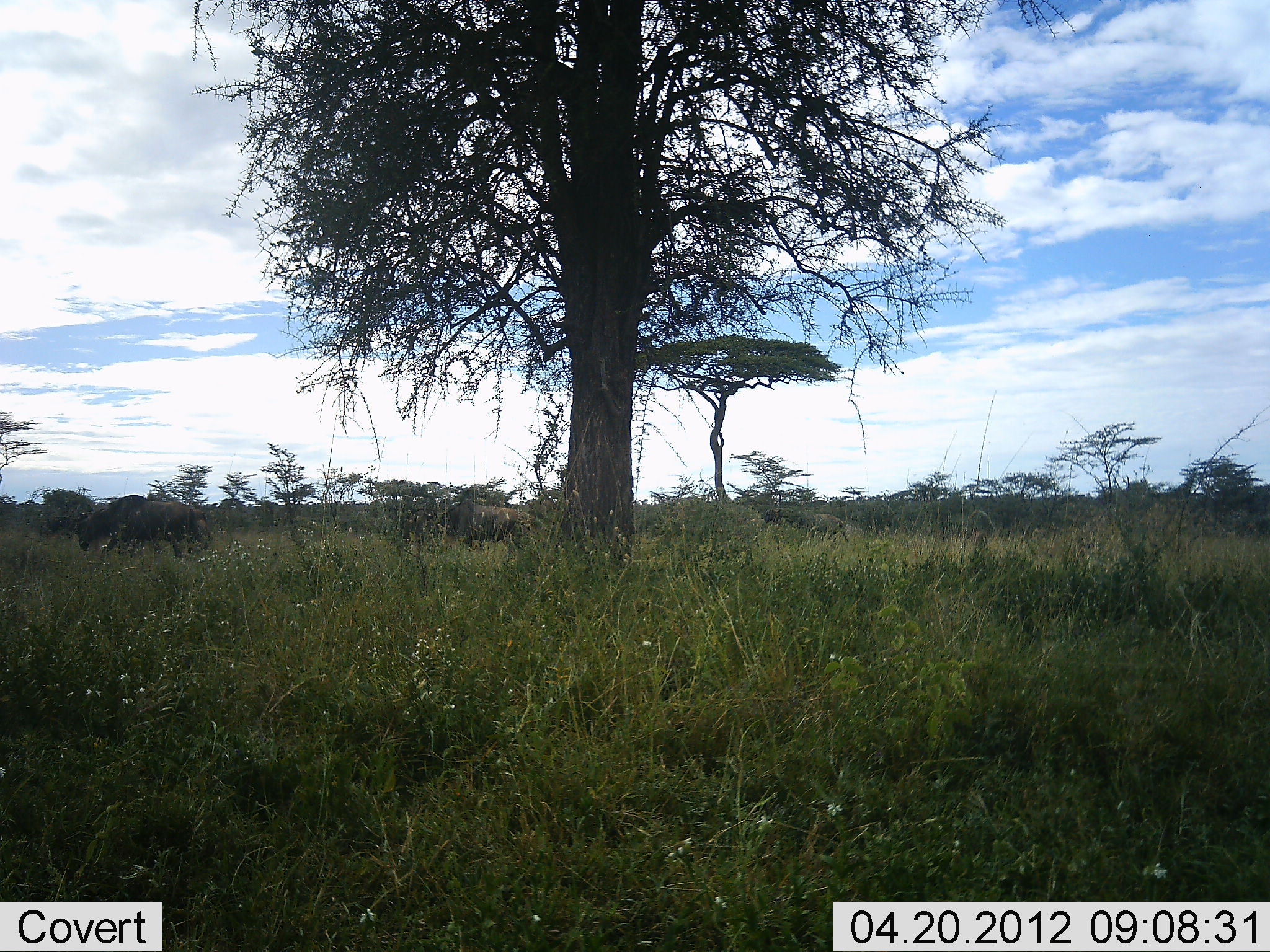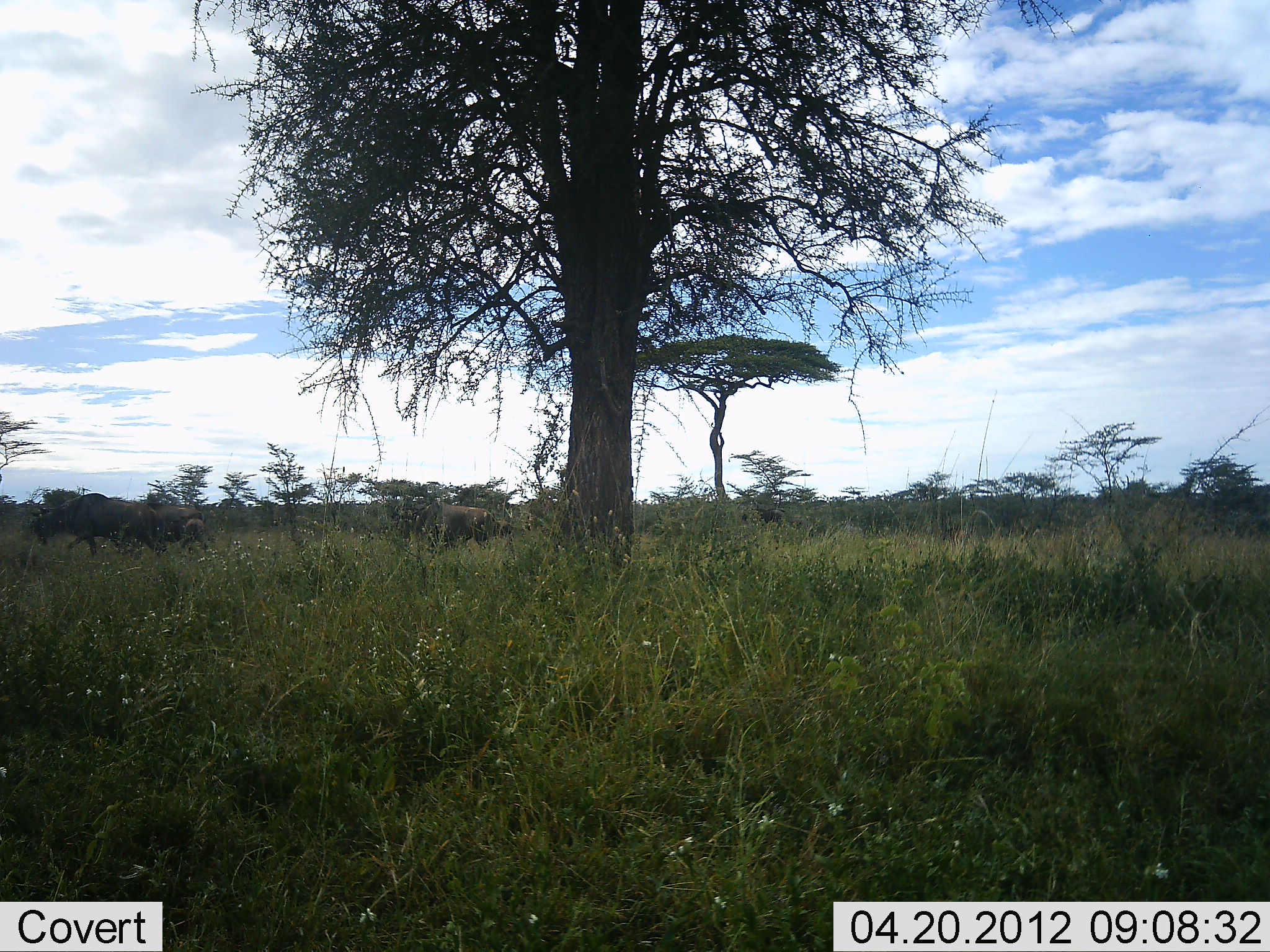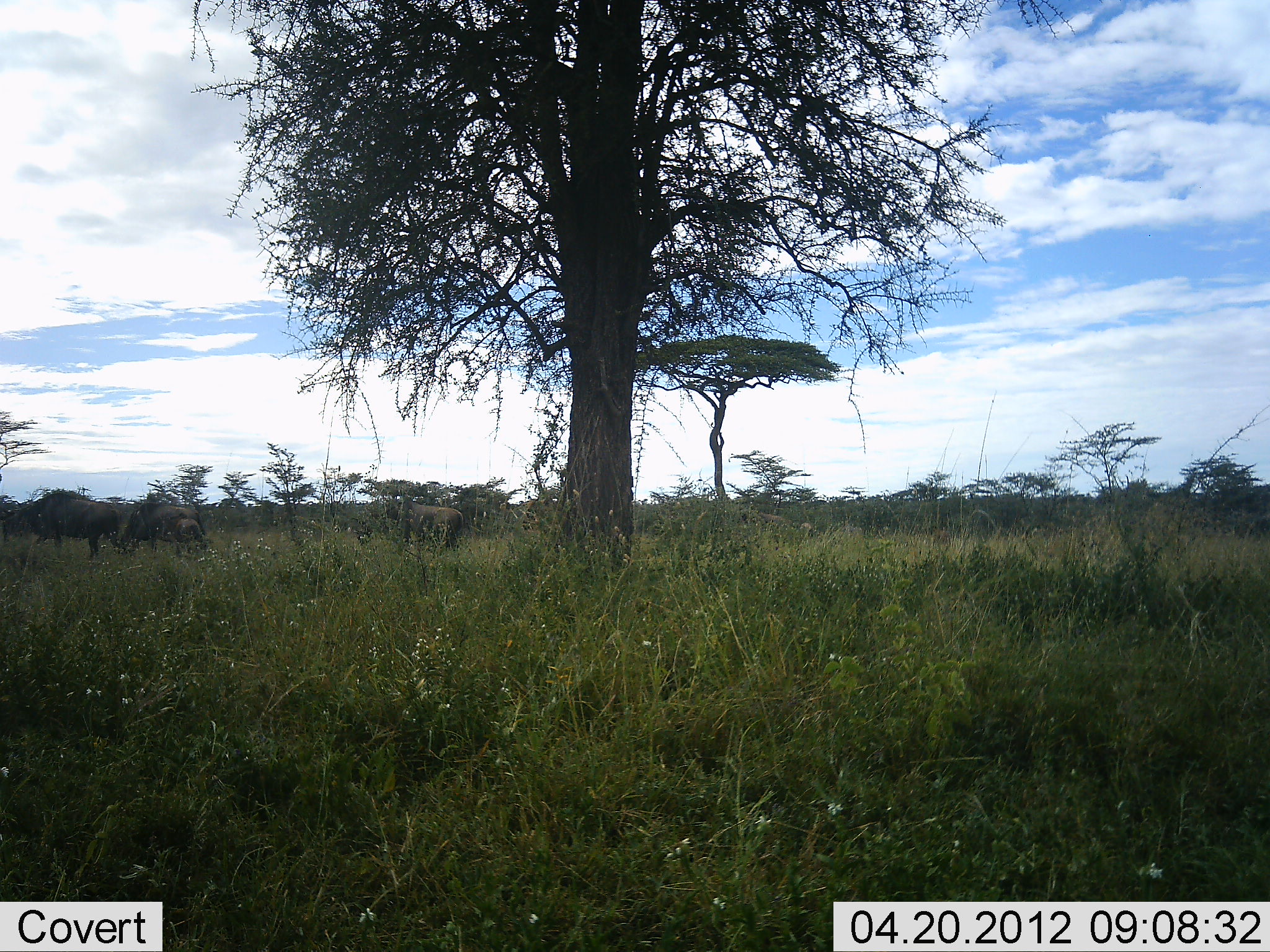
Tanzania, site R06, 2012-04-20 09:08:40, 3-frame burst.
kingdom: Animalia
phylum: Chordata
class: Mammalia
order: Artiodactyla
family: Bovidae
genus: Connochaetes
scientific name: Connochaetes taurinus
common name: blue wildebeest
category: wildebeest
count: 5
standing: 20%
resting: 0%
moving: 100%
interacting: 0%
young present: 13%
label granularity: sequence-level